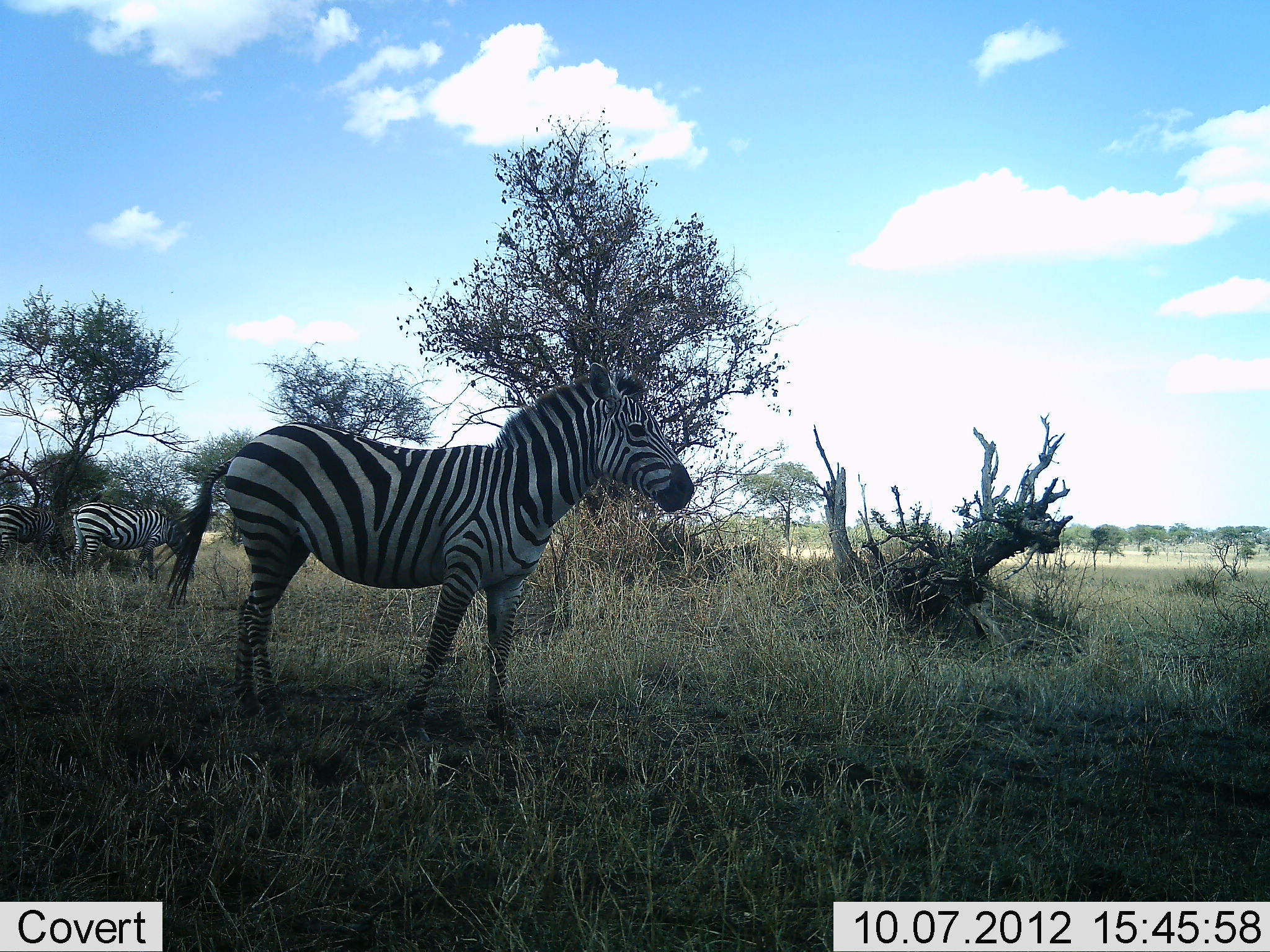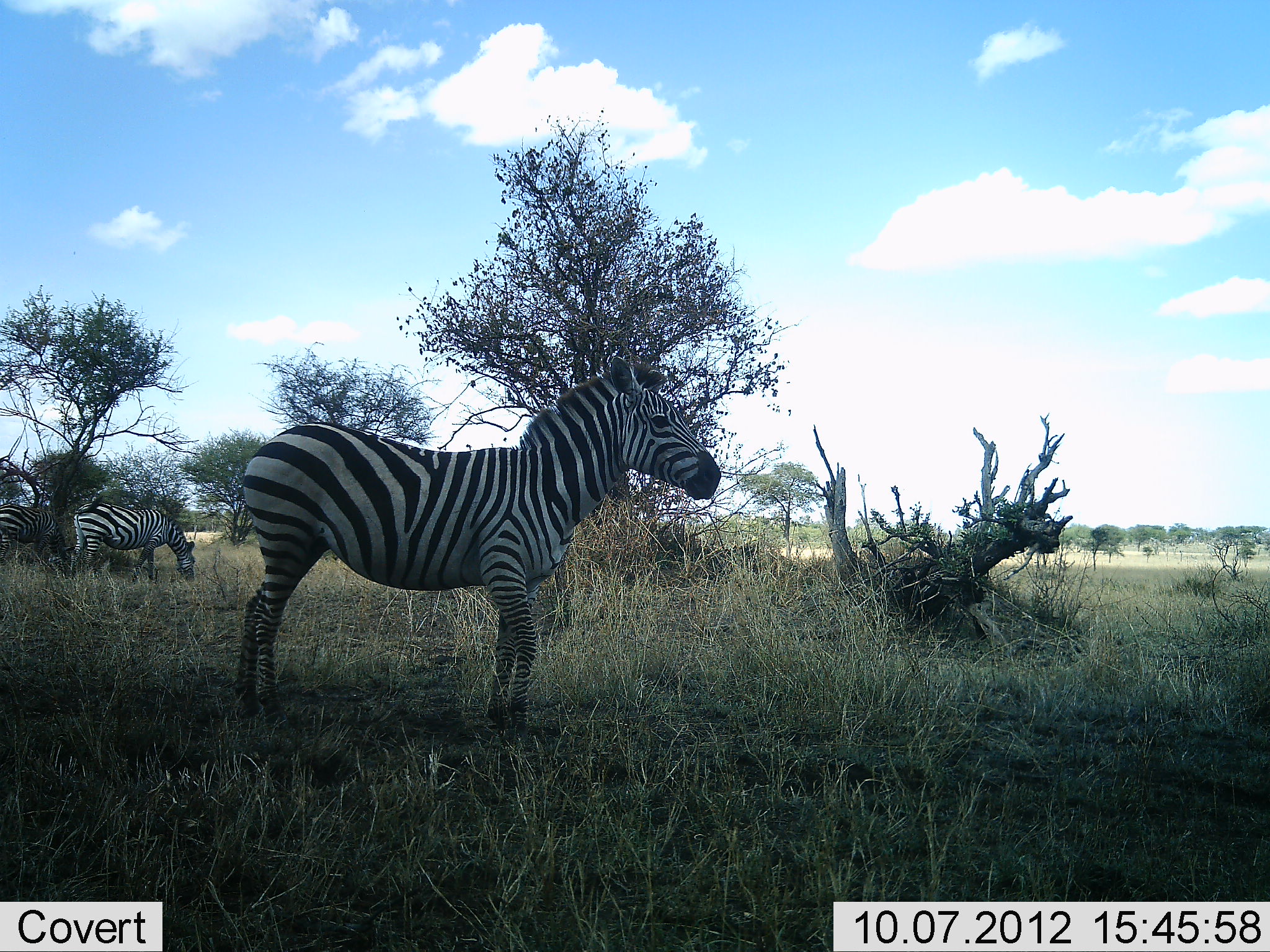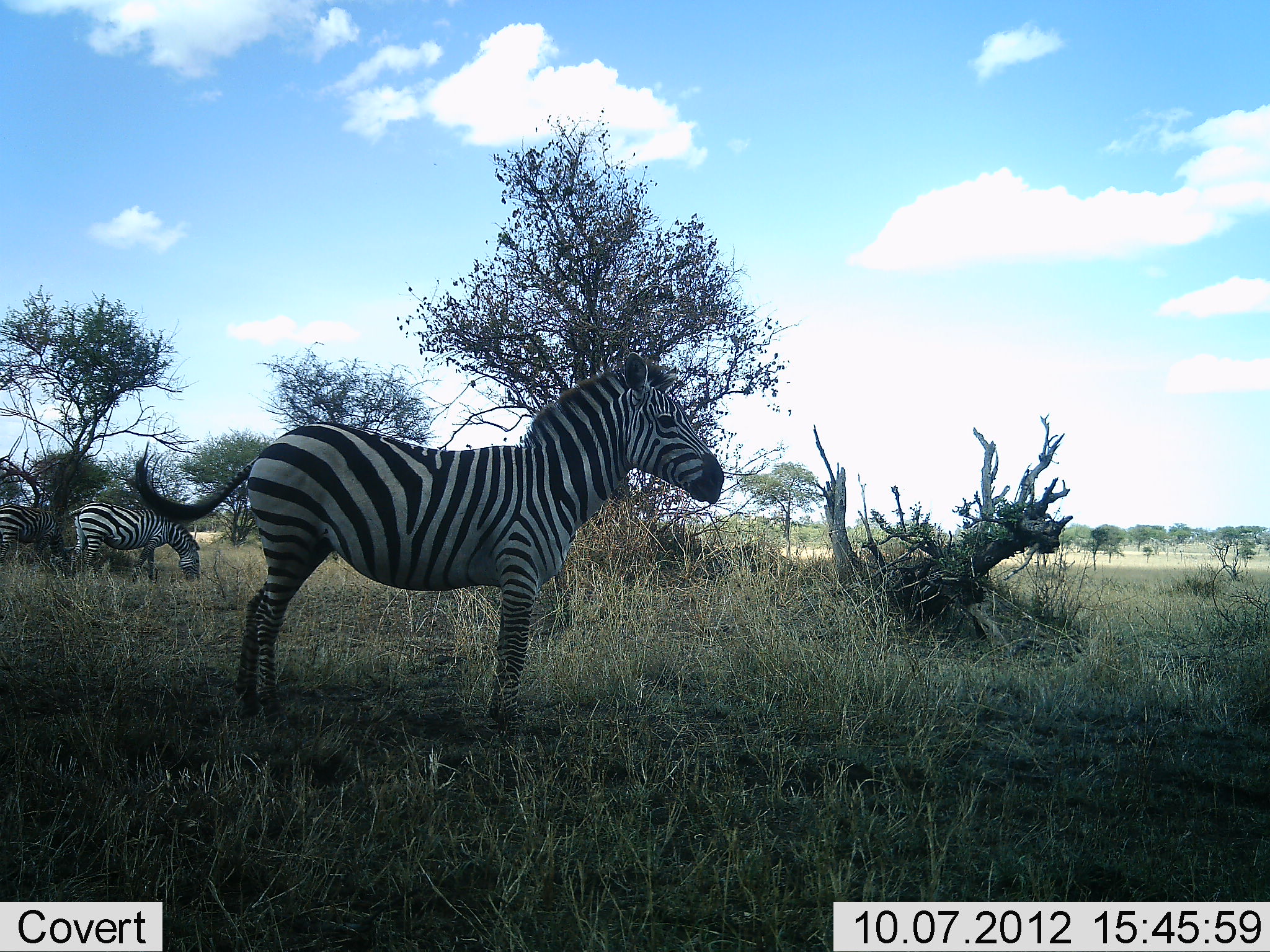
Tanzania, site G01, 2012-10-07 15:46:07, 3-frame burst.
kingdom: Animalia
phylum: Chordata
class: Mammalia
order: Perissodactyla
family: Equidae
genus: Equus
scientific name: Equus quagga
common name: plains zebra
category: zebra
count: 3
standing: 100%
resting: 0%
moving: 10%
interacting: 0%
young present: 0%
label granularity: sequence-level